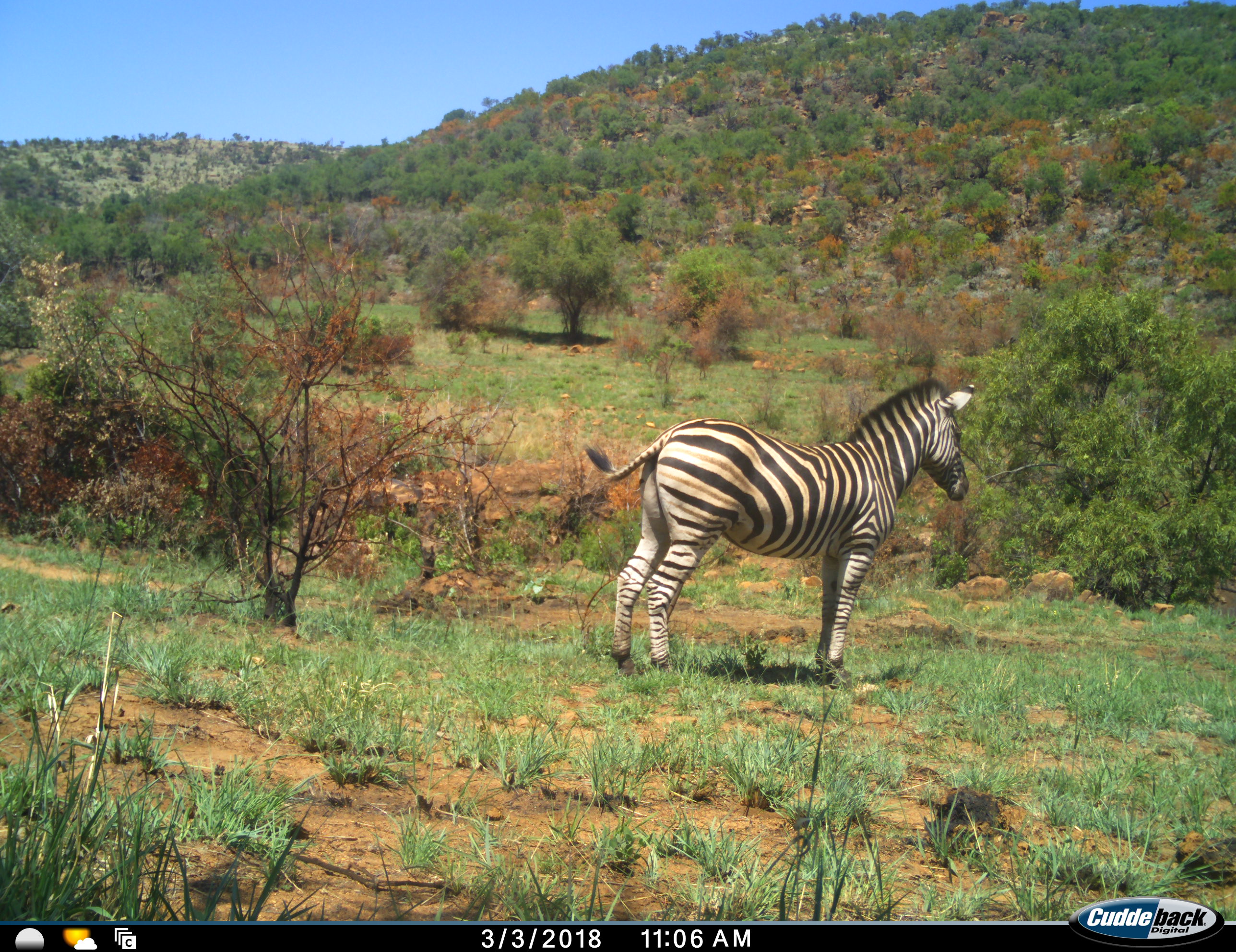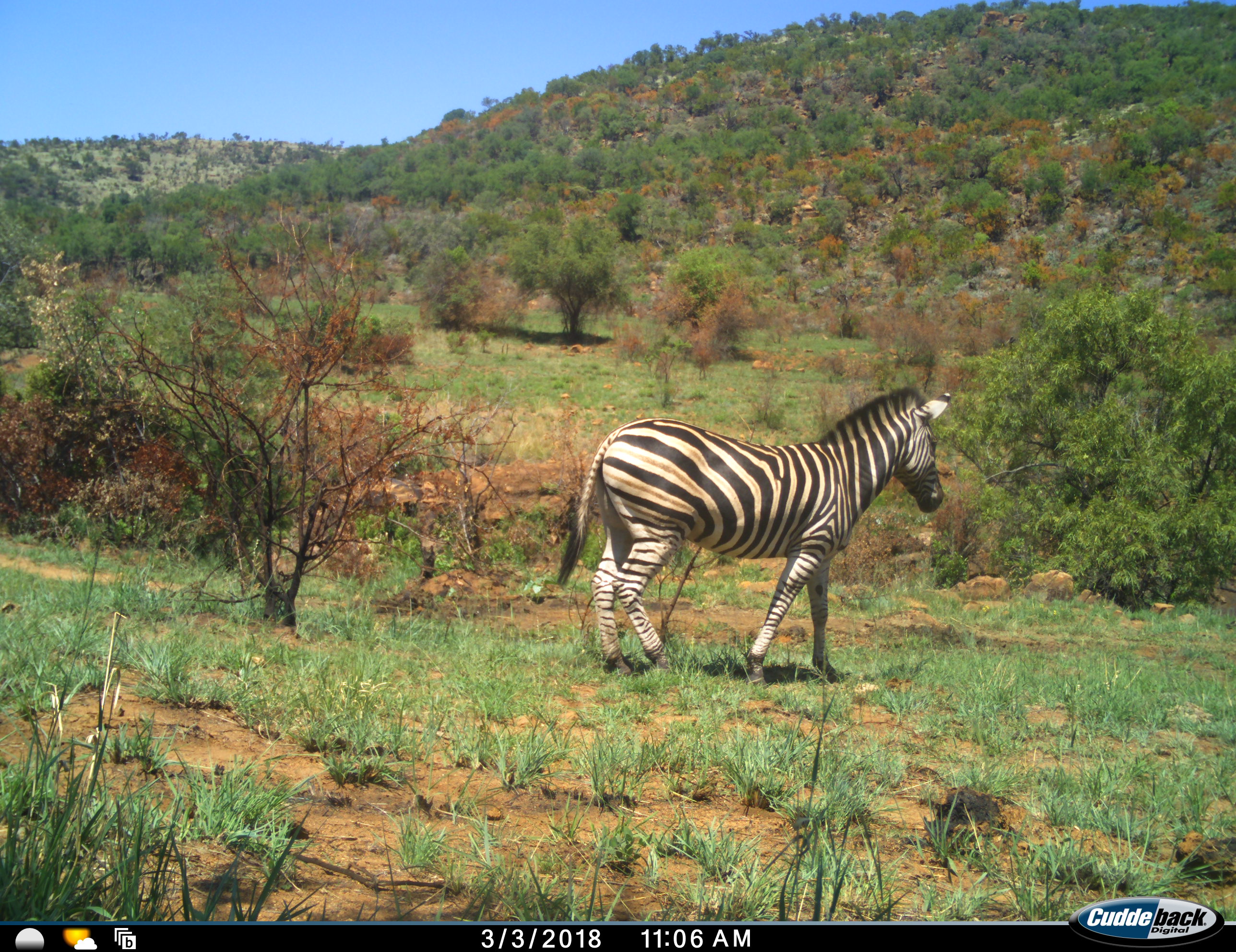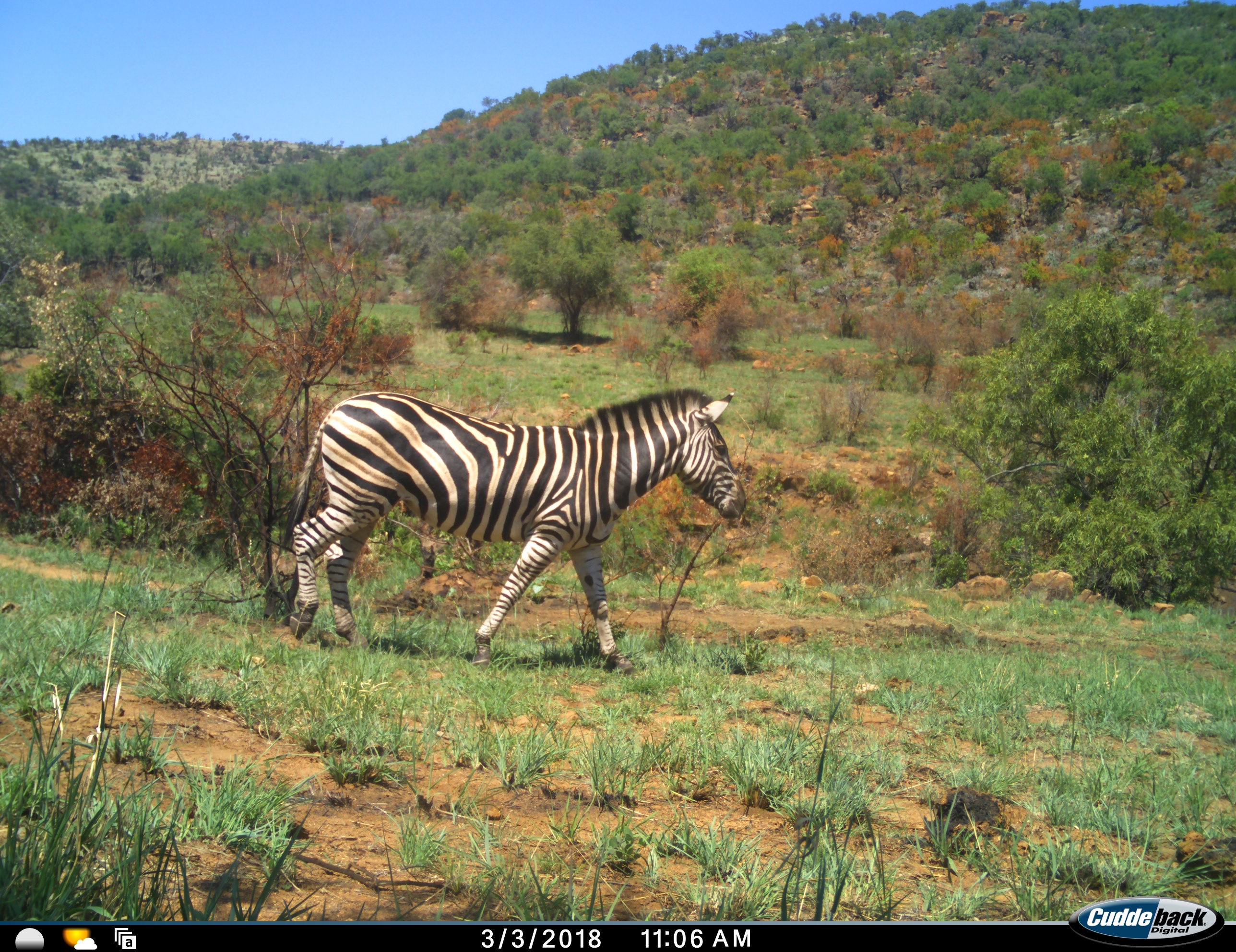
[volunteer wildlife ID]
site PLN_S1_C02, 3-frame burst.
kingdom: Animalia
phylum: Chordata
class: Mammalia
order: Perissodactyla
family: Equidae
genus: Equus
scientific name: Equus quagga burchellii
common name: burchell's zebra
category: zebraburchells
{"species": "zebraburchells (burchell's zebra) (Equus quagga burchellii)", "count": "1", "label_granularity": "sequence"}